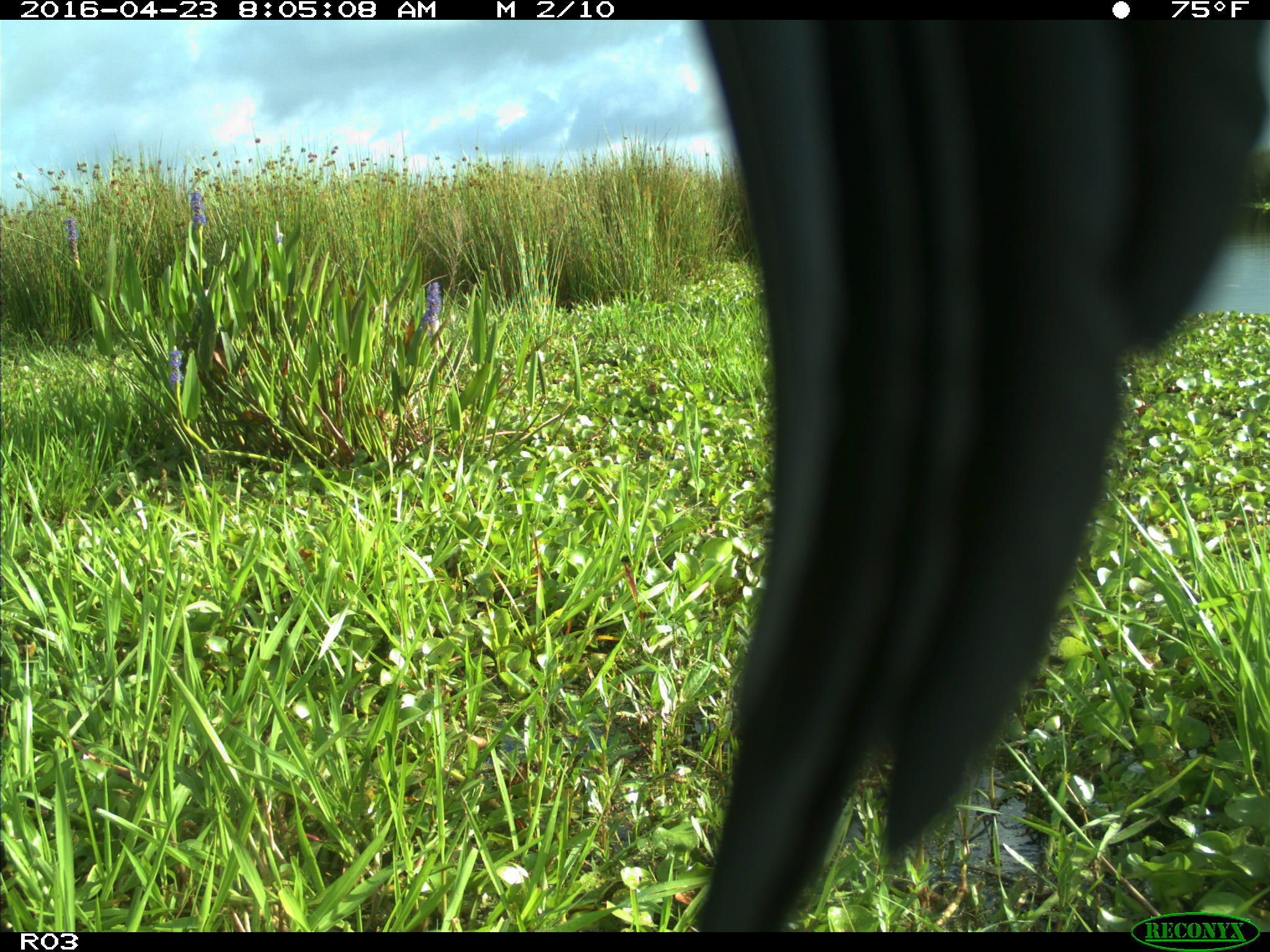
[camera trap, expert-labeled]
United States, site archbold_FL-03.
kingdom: Animalia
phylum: Chordata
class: Aves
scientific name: Aves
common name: birds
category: unidentified bird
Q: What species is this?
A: Unidentified bird (birds) (Aves).